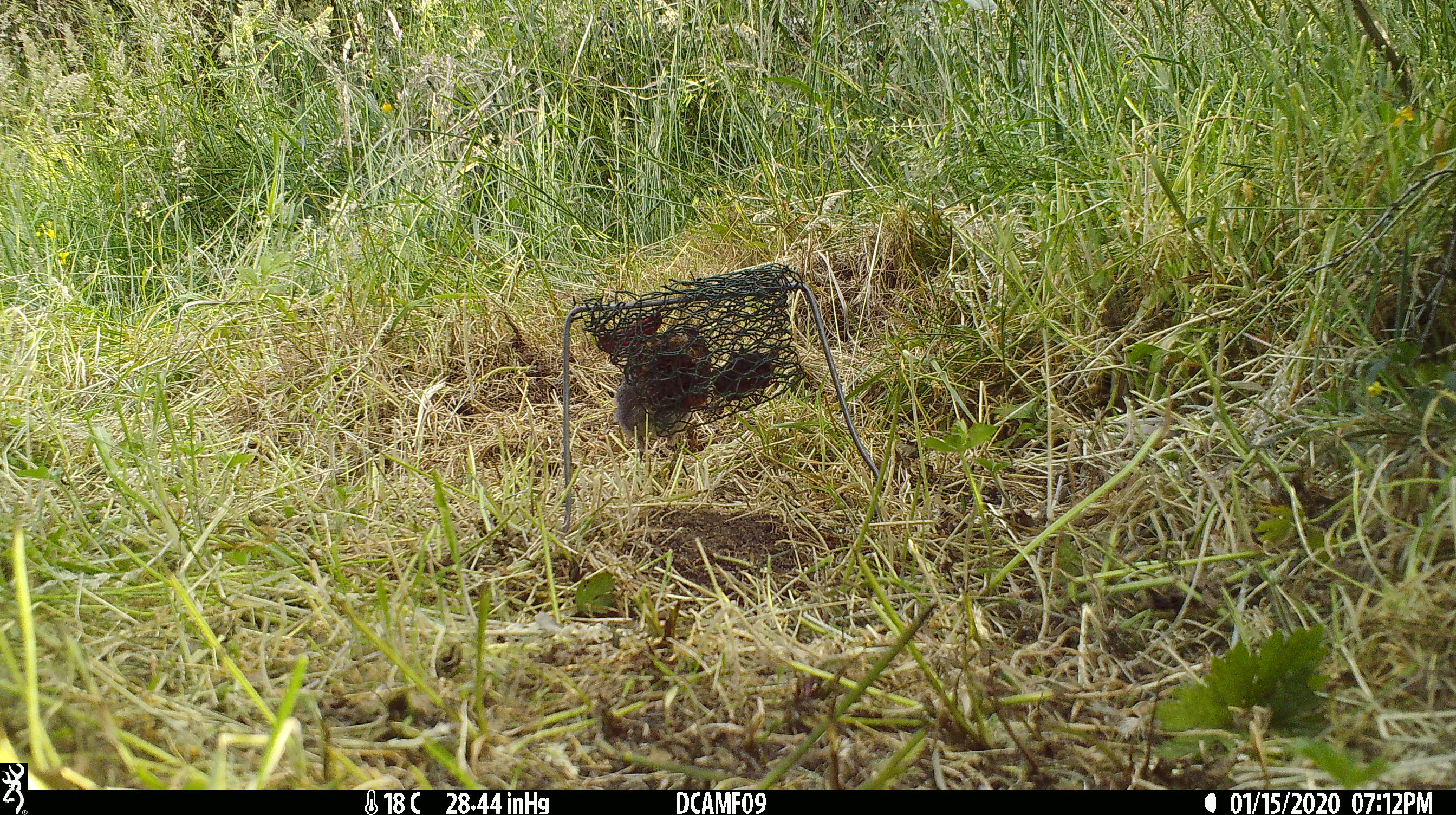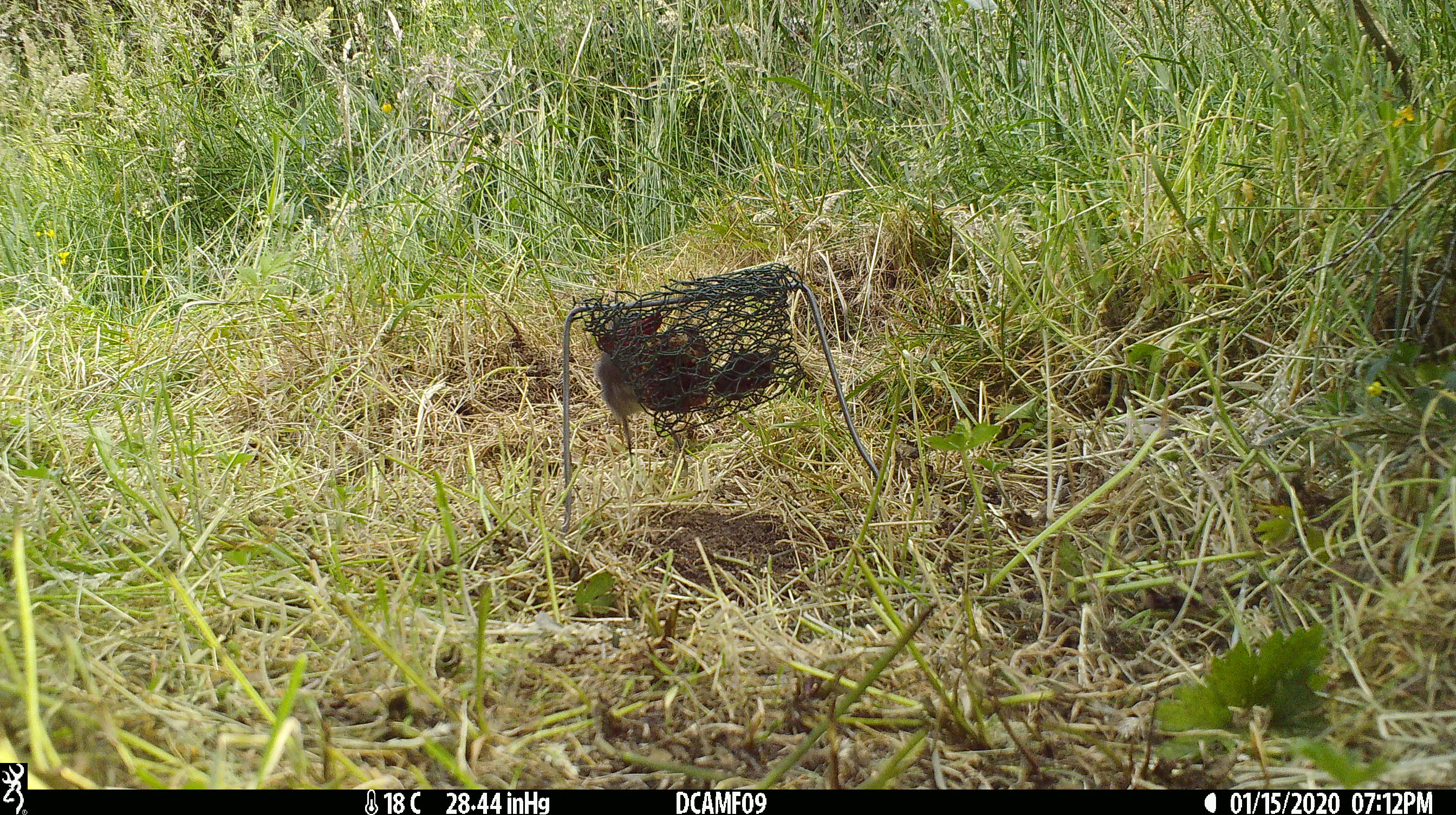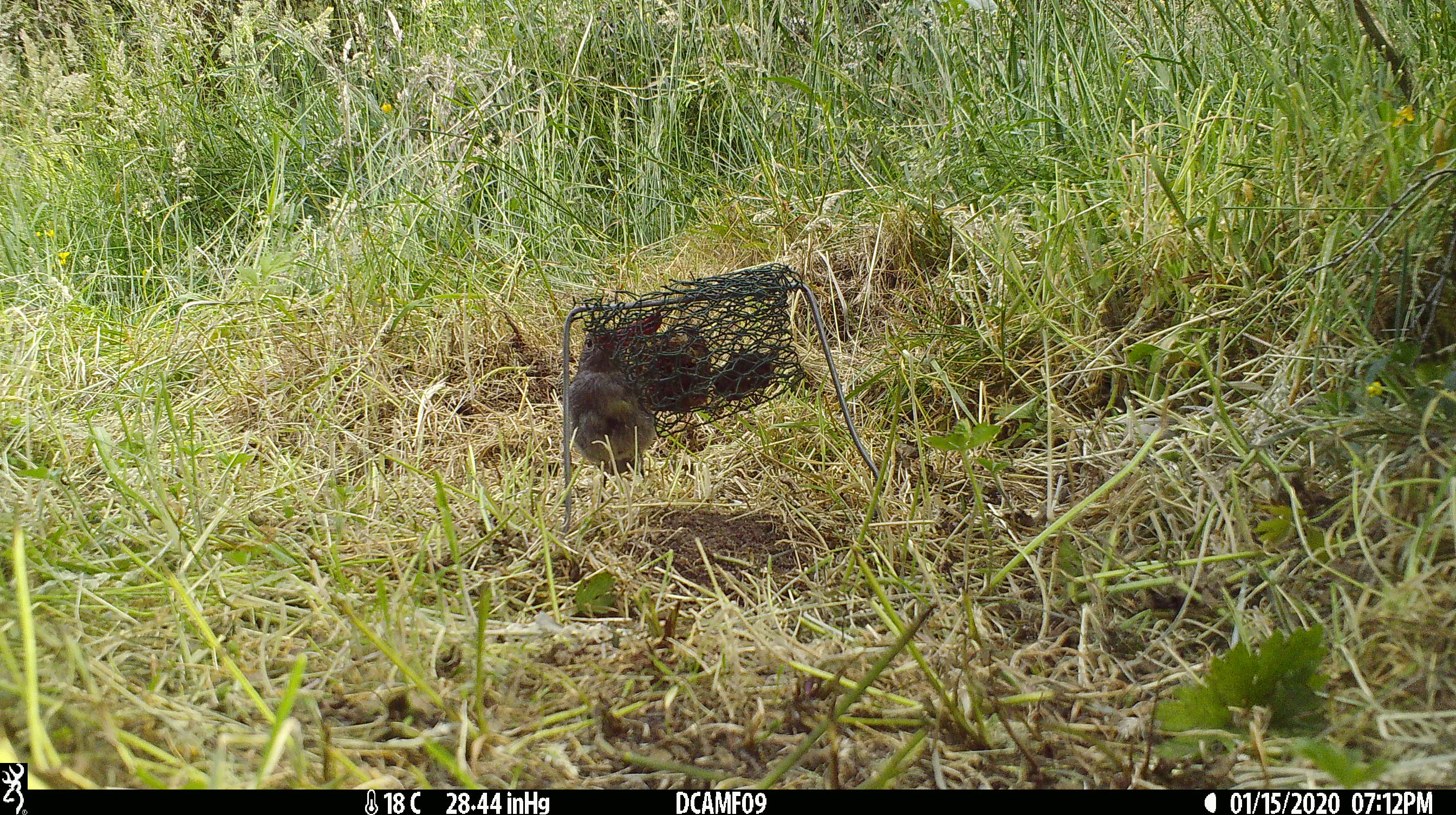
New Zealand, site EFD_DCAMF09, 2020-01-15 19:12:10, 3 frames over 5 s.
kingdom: Animalia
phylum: Chordata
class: Aves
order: Passeriformes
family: Petroicidae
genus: Petroica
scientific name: Petroica australis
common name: new zealand robin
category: robin